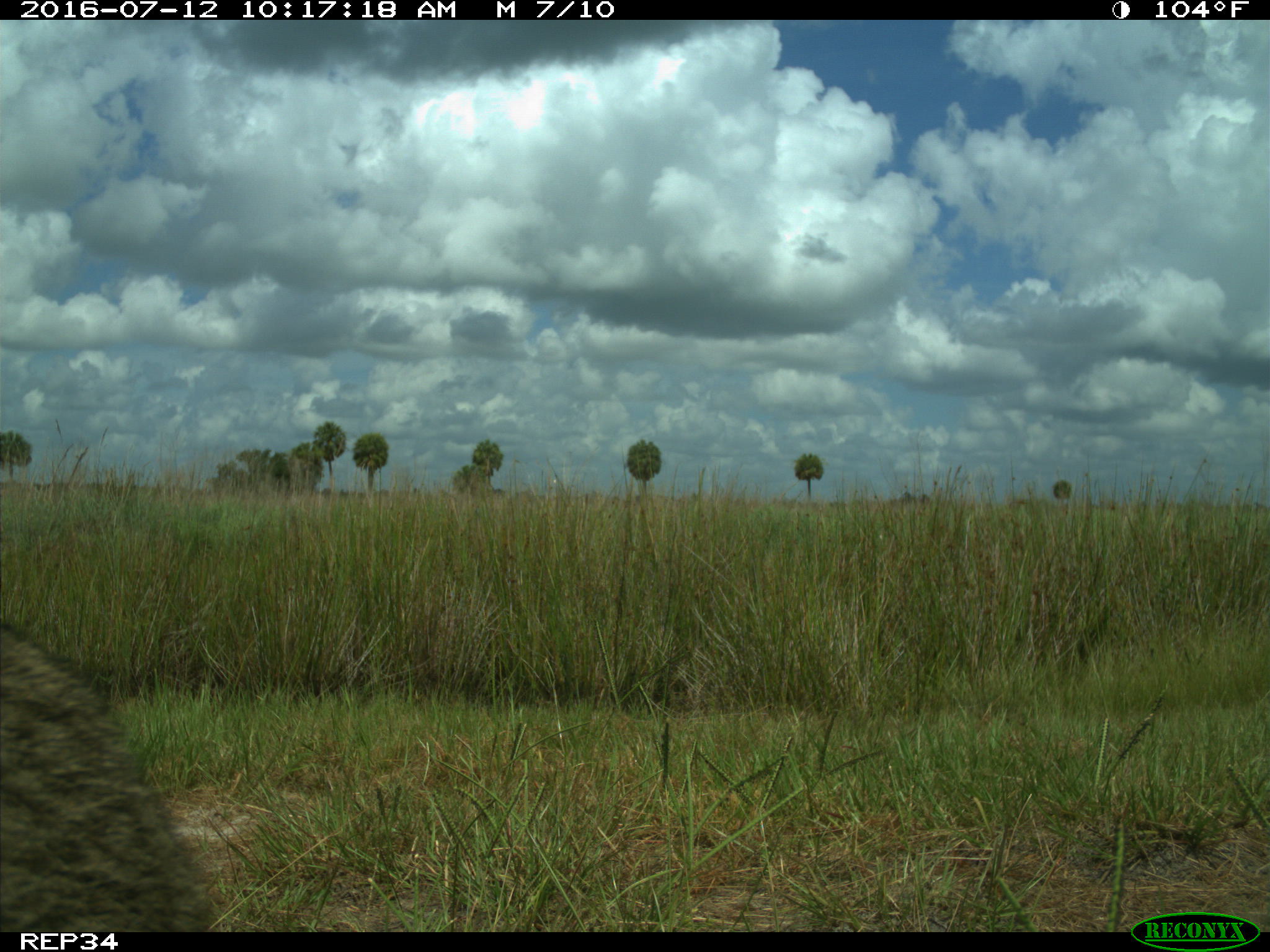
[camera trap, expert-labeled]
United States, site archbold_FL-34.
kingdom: Animalia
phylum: Chordata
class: Mammalia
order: Carnivora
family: Procyonidae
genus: Procyon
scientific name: Procyon lotor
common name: common raccoon